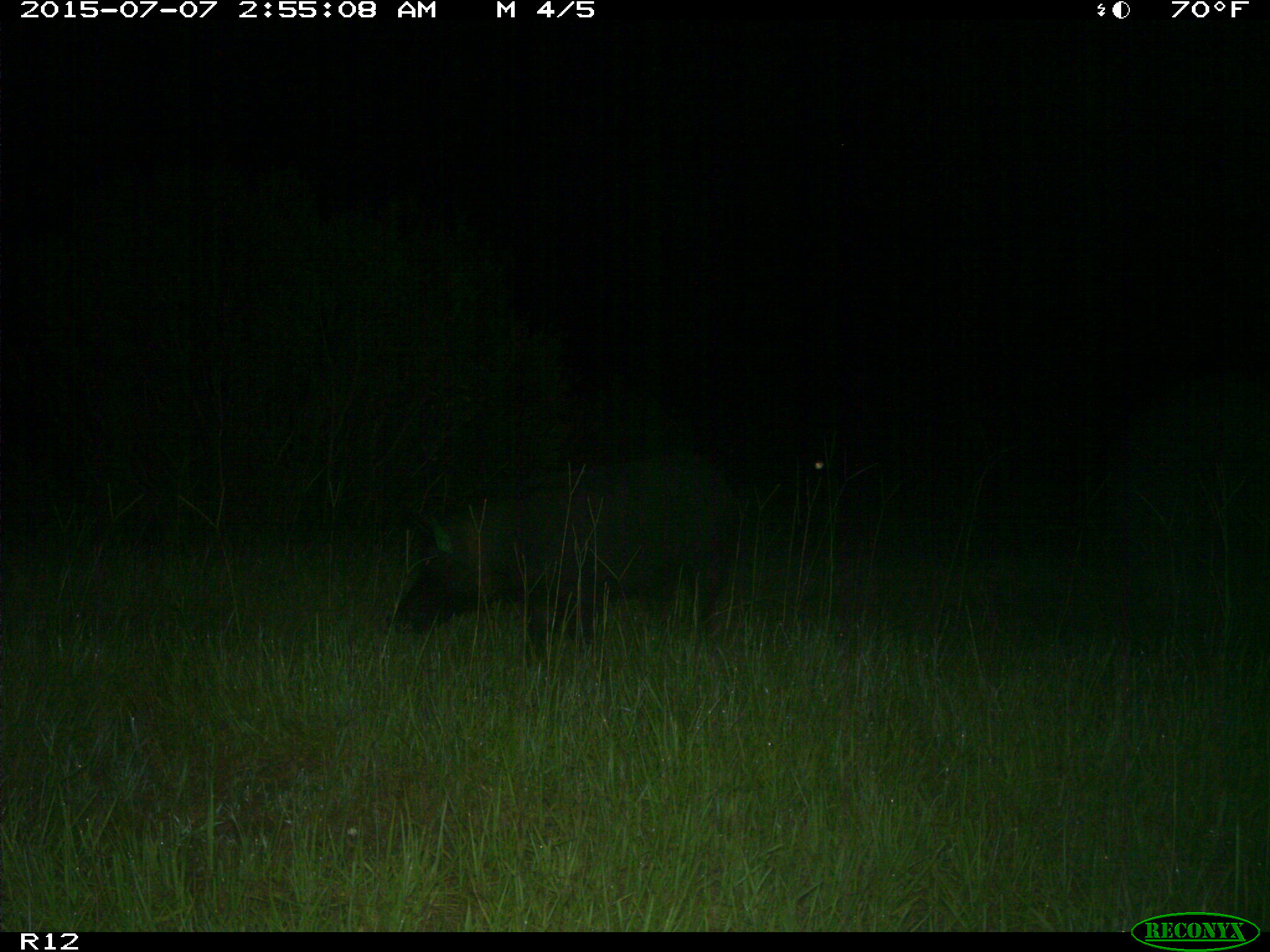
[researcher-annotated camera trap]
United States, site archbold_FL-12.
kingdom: Animalia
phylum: Chordata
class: Mammalia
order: Artiodactyla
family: Suidae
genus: Sus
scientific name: Sus scrofa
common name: wild boar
Sus scrofa (wild boar).